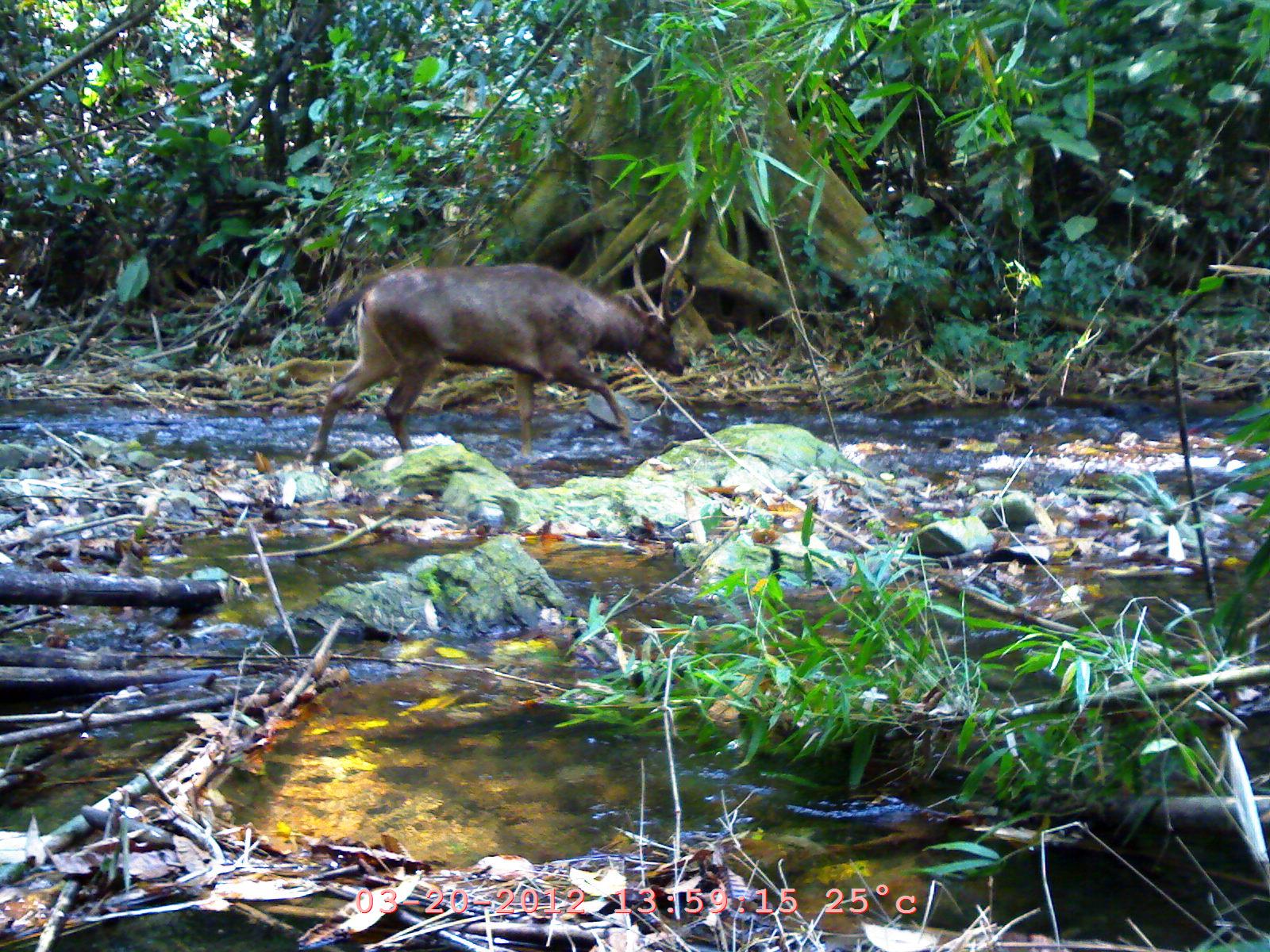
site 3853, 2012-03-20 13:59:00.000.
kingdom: Animalia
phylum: Chordata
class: Mammalia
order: Artiodactyla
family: Cervidae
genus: Rusa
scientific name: Rusa unicolor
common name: sambar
Rusa unicolor (sambar), count 1.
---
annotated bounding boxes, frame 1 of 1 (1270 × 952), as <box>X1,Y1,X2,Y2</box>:
rusa unicolor: <box>305,220,697,468</box>